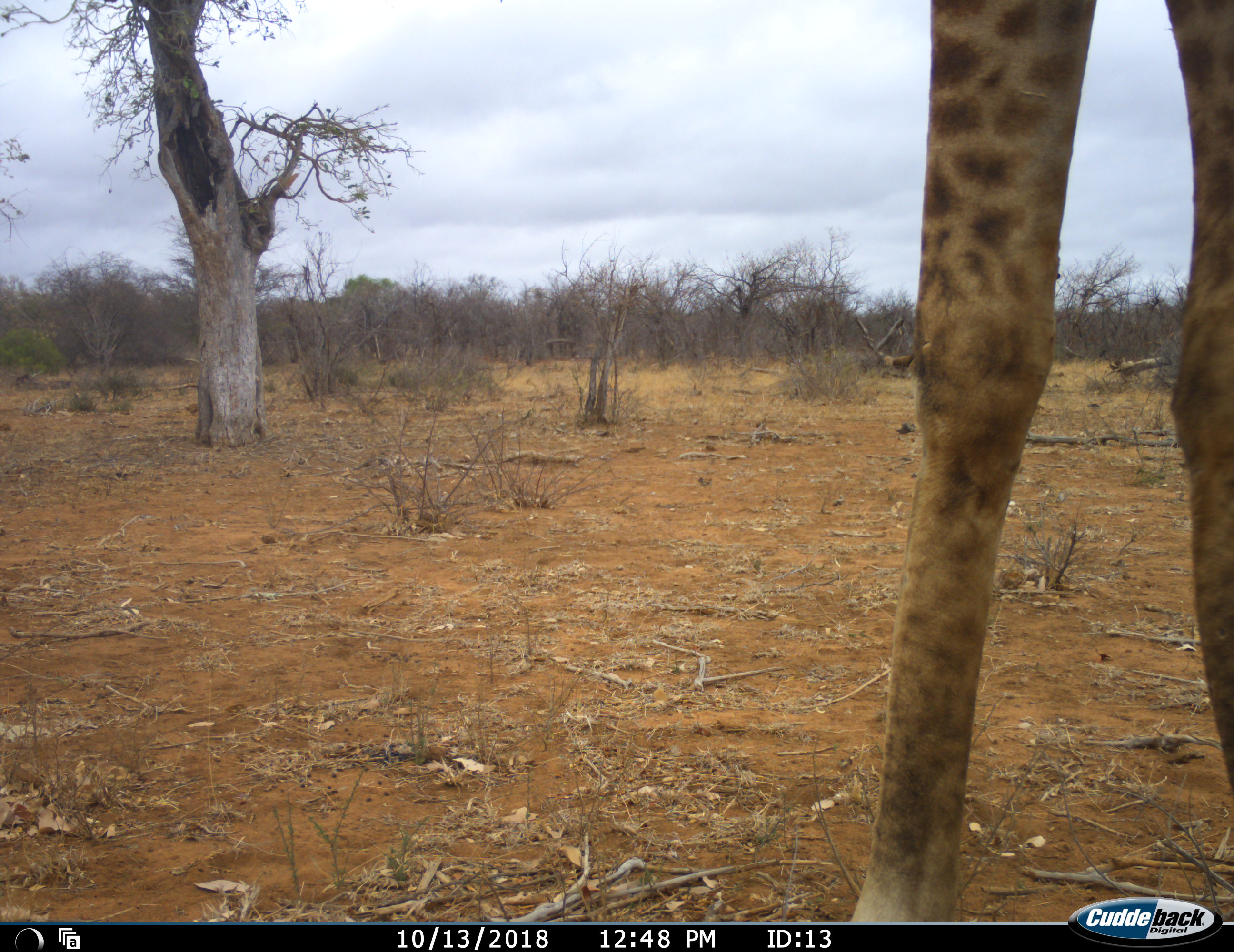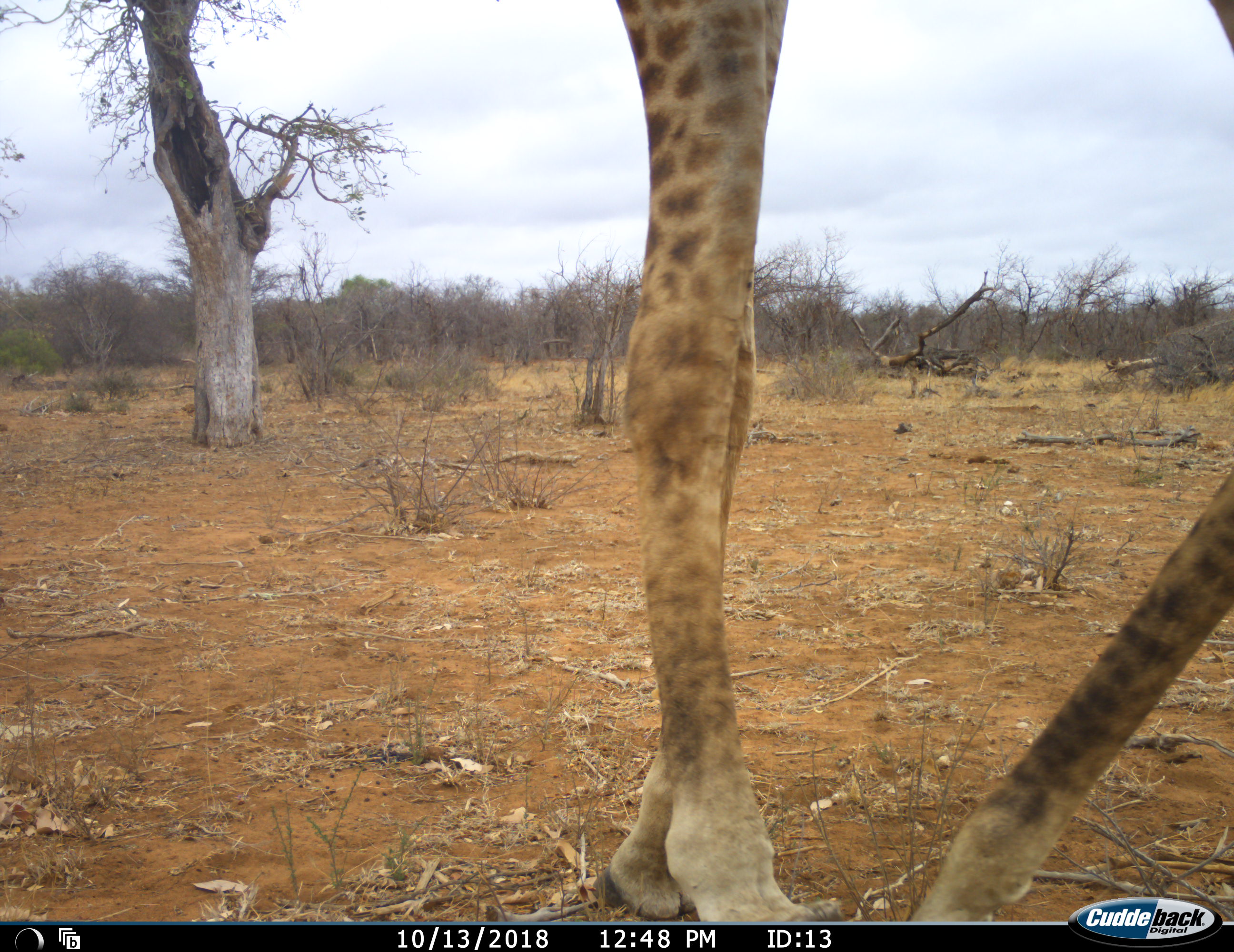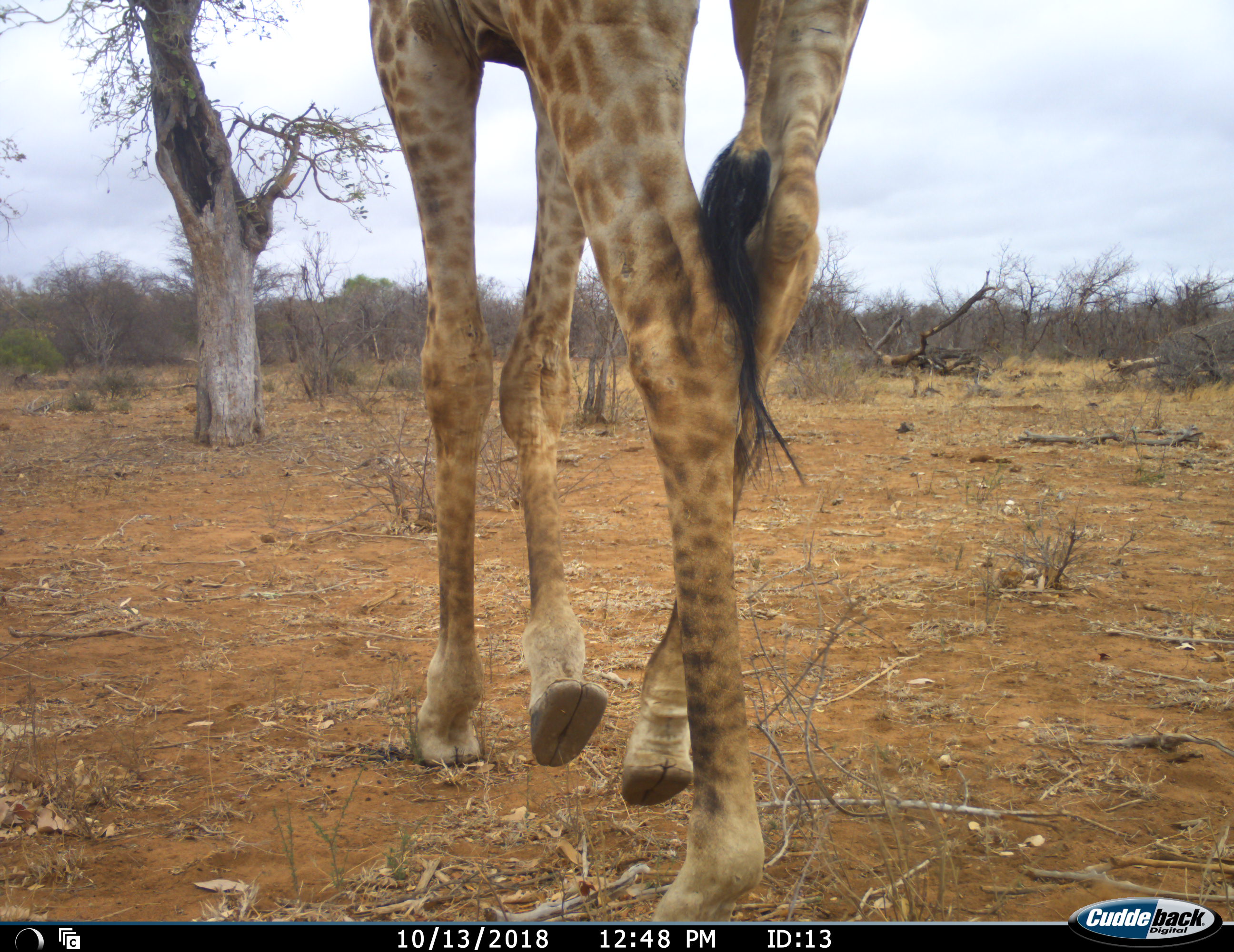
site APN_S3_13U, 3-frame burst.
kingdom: Animalia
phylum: Chordata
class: Mammalia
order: Artiodactyla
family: Giraffidae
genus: Giraffa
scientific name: Giraffa camelopardalis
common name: giraffe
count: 1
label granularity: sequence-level